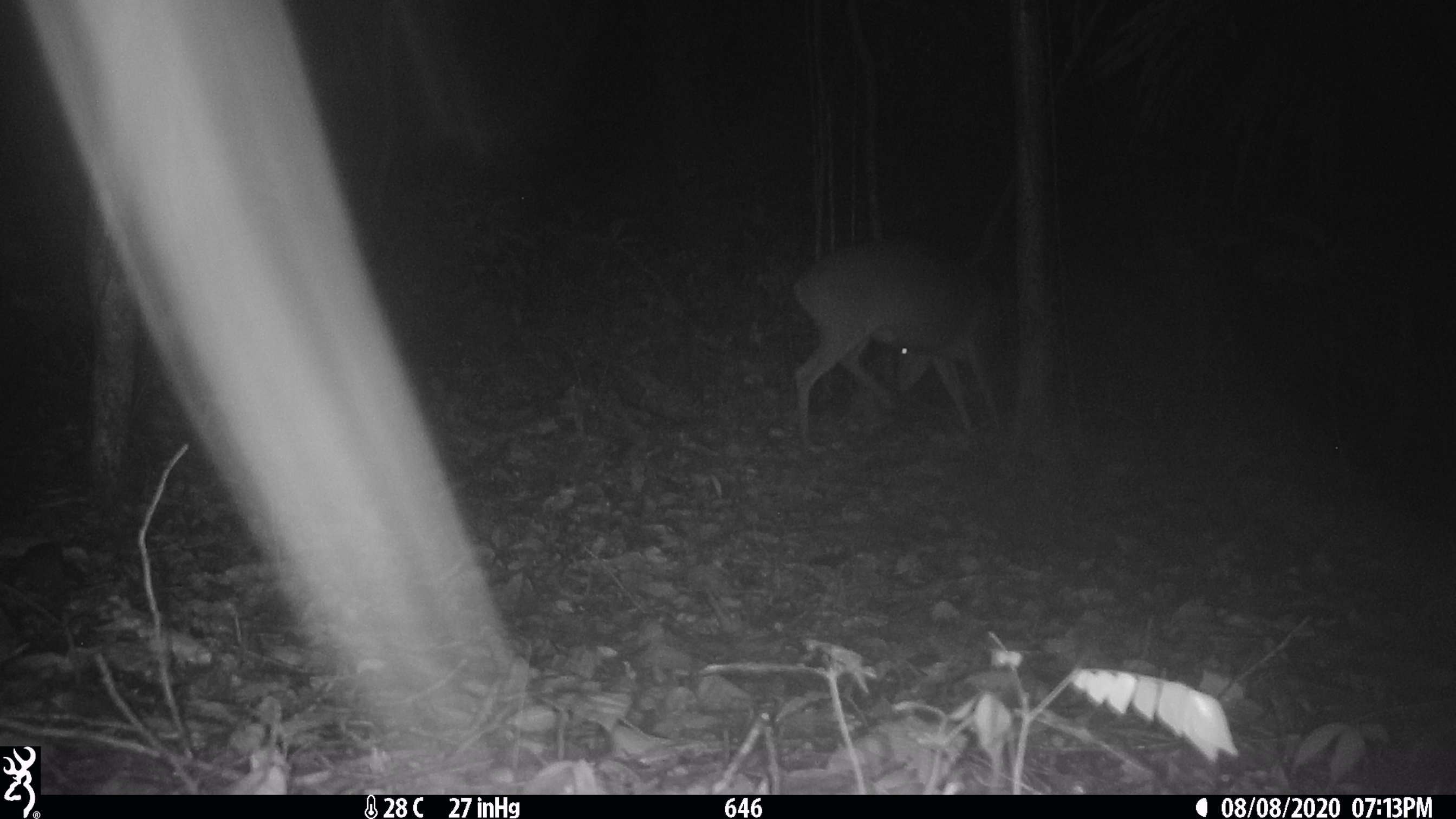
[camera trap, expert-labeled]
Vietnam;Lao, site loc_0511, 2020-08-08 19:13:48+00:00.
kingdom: Animalia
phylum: Chordata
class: Mammalia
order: Artiodactyla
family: Cervidae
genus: Muntiacus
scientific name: Muntiacus vuquangensis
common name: large-antlered muntjac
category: large antlered muntjac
Large antlered muntjac (large-antlered muntjac) (Muntiacus vuquangensis). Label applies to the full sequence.